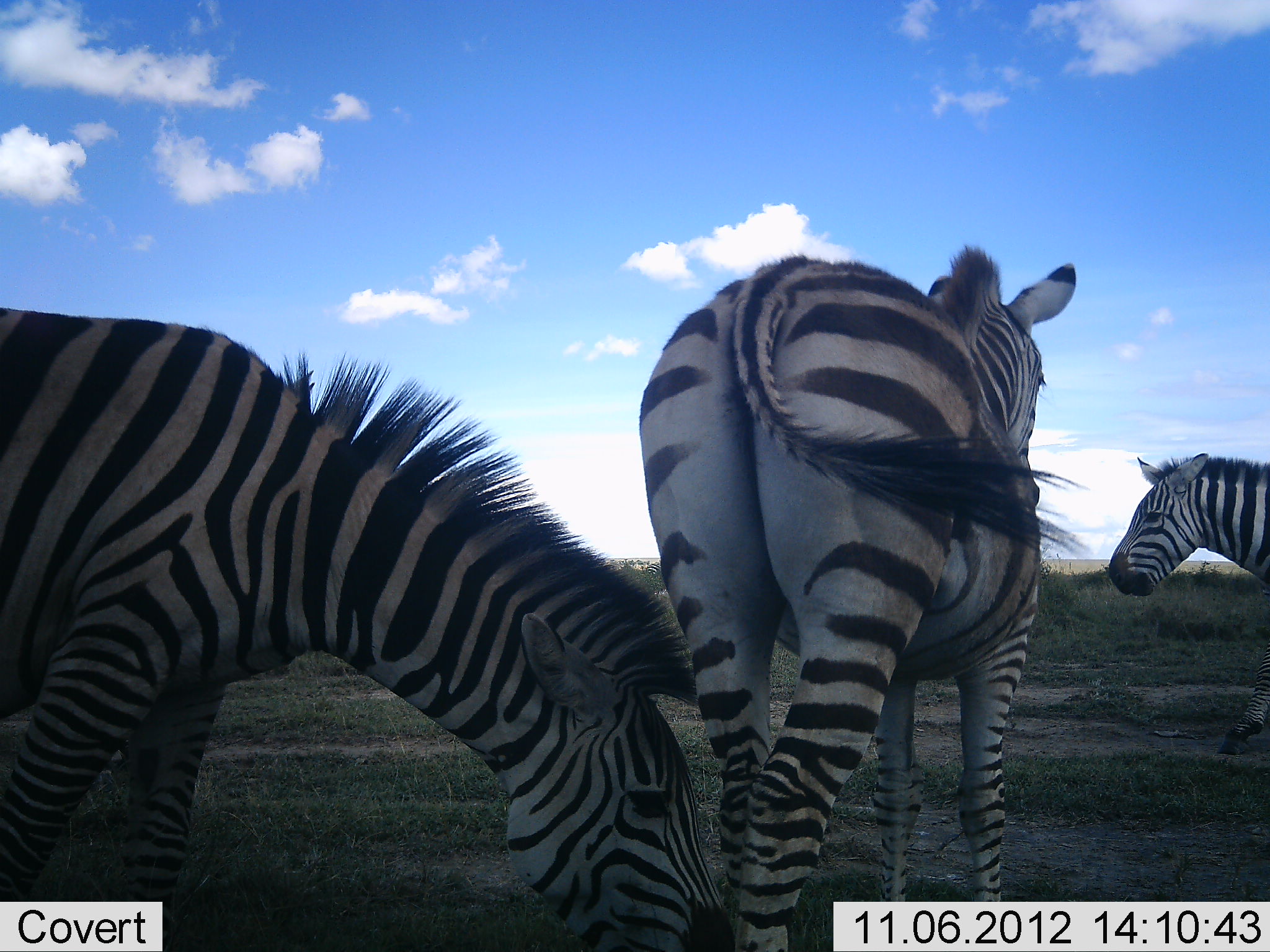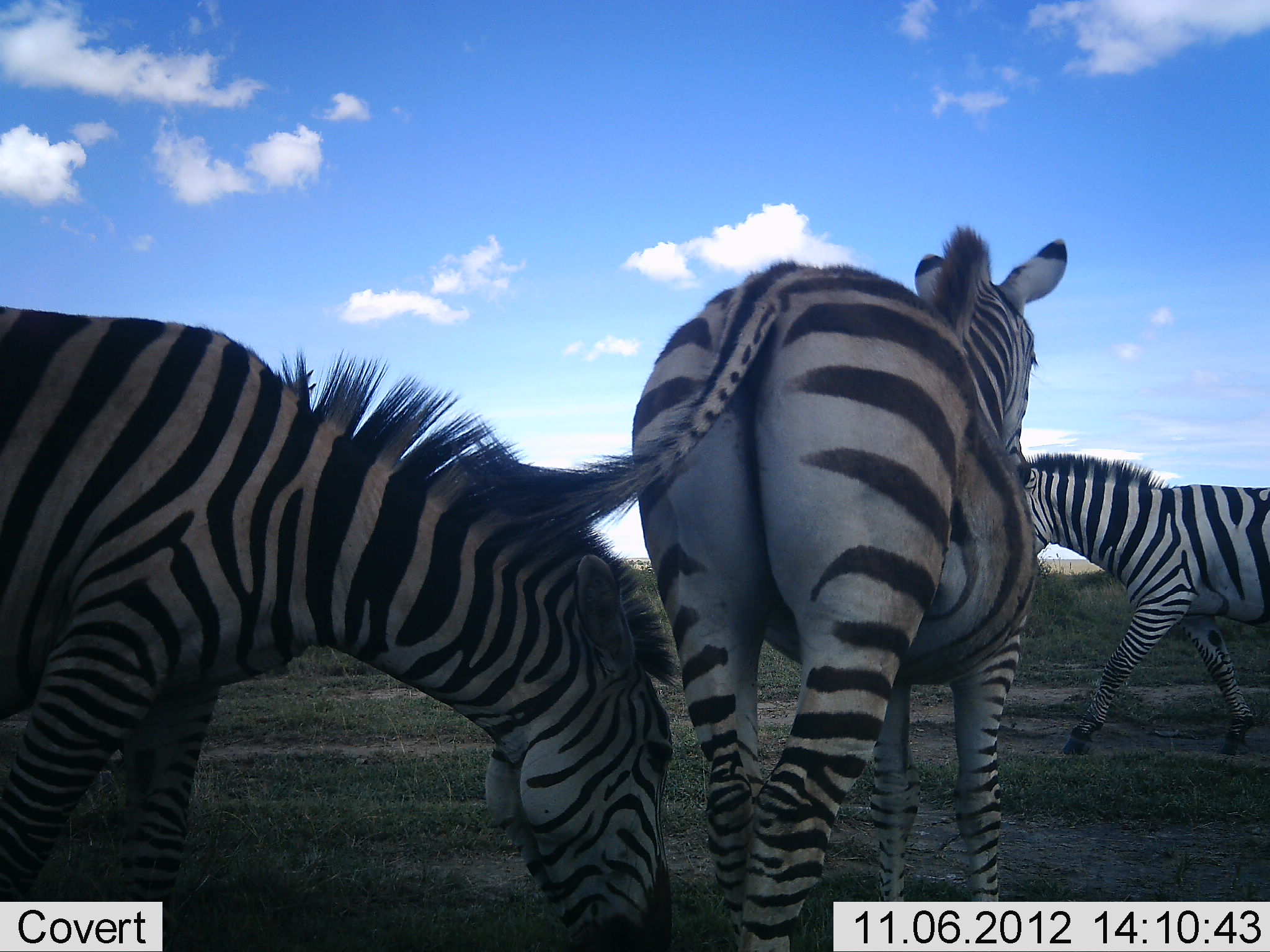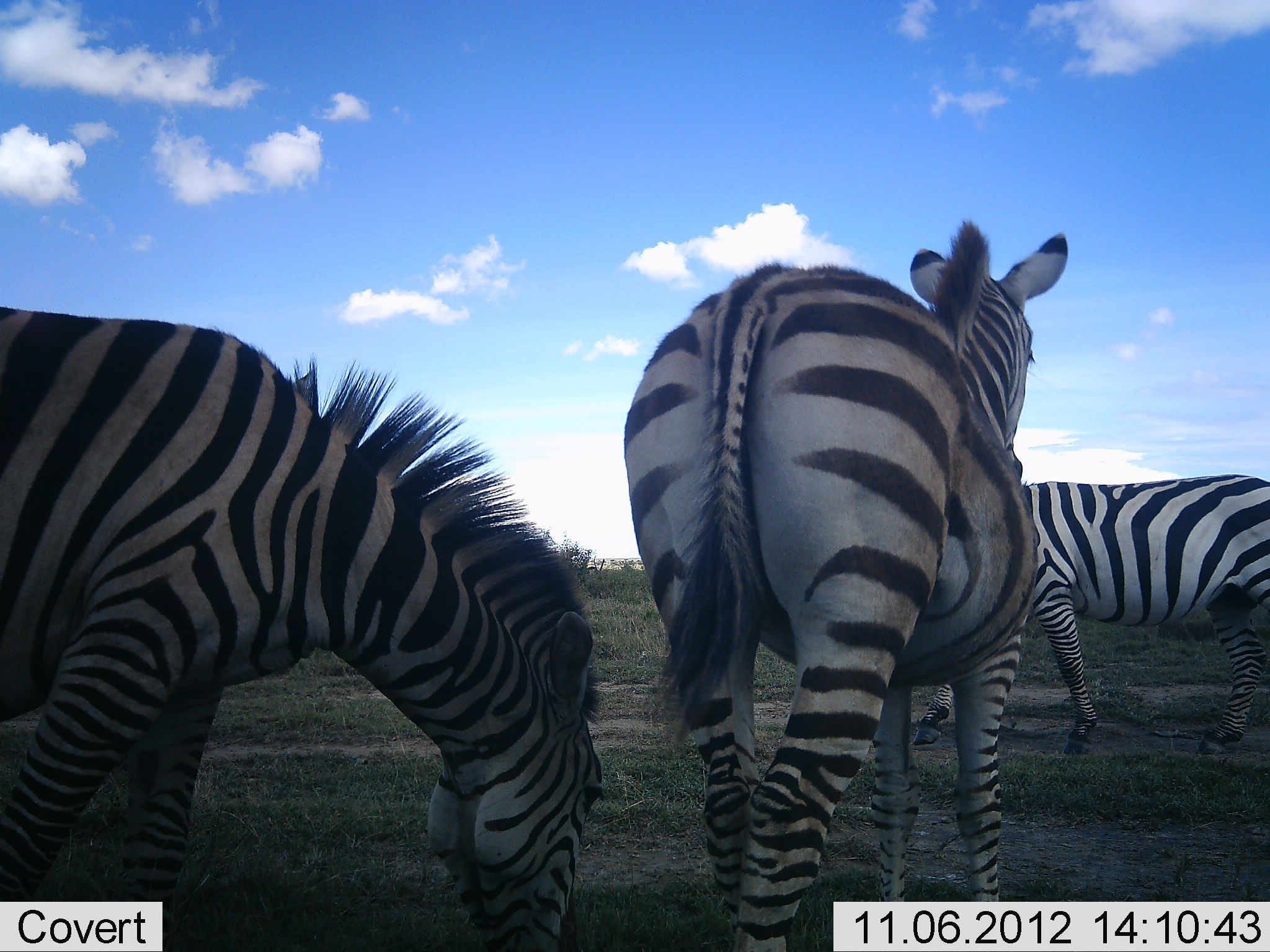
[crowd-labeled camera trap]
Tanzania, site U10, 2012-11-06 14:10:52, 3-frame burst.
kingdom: Animalia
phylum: Chordata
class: Mammalia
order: Perissodactyla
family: Equidae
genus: Equus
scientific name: Equus quagga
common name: plains zebra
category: zebra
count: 3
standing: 90%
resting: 0%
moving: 90%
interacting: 0%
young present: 0%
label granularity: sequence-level